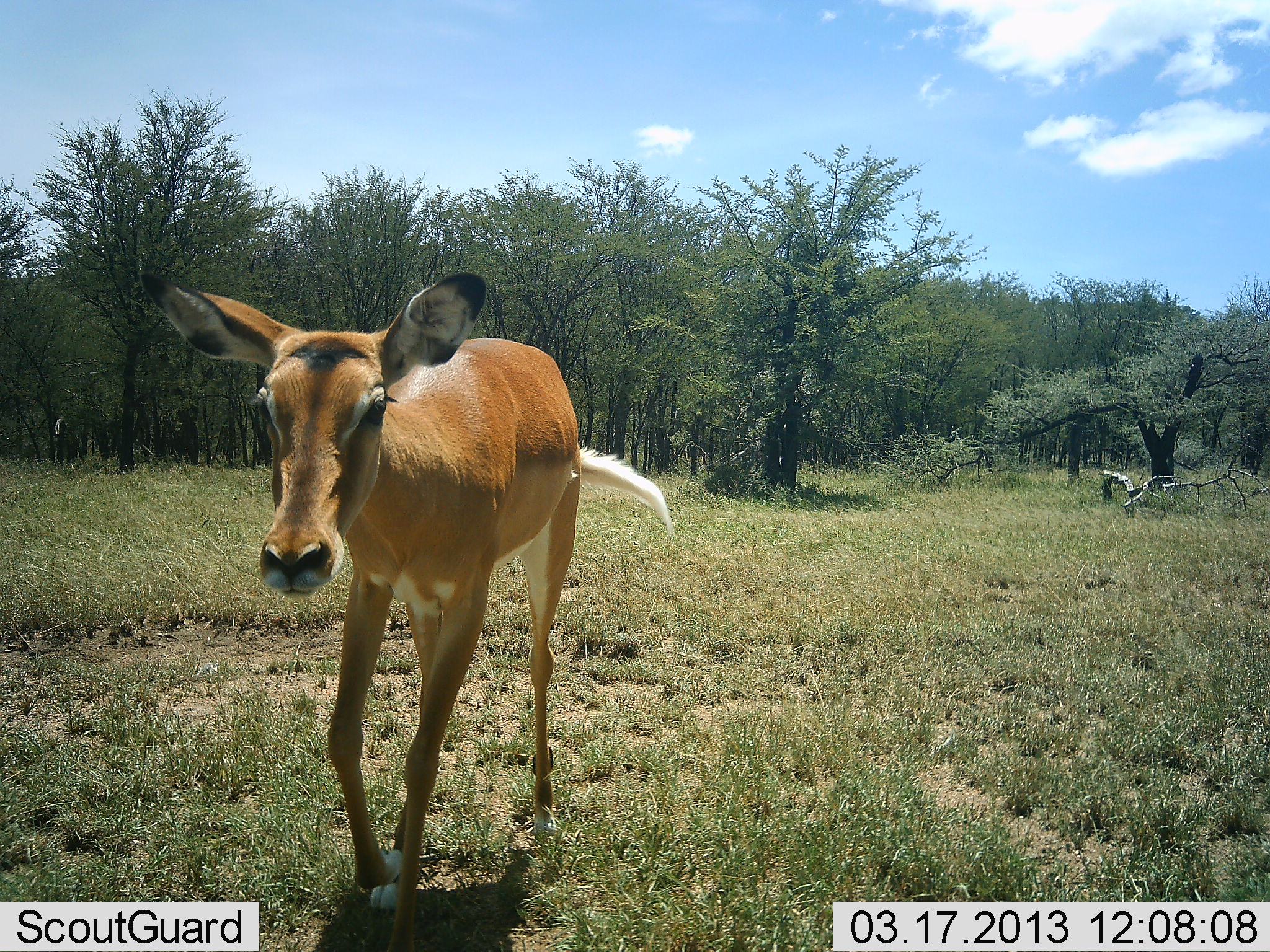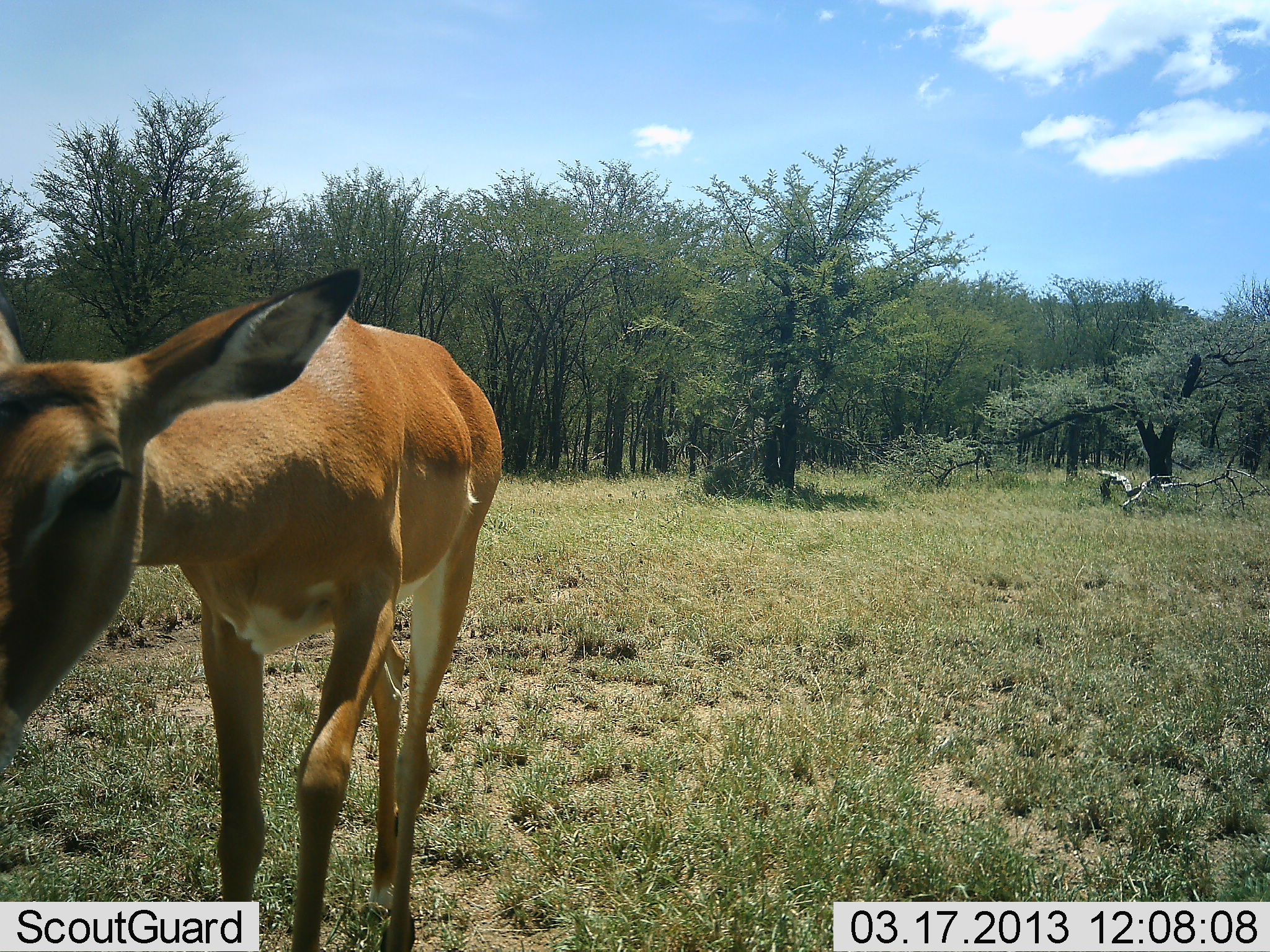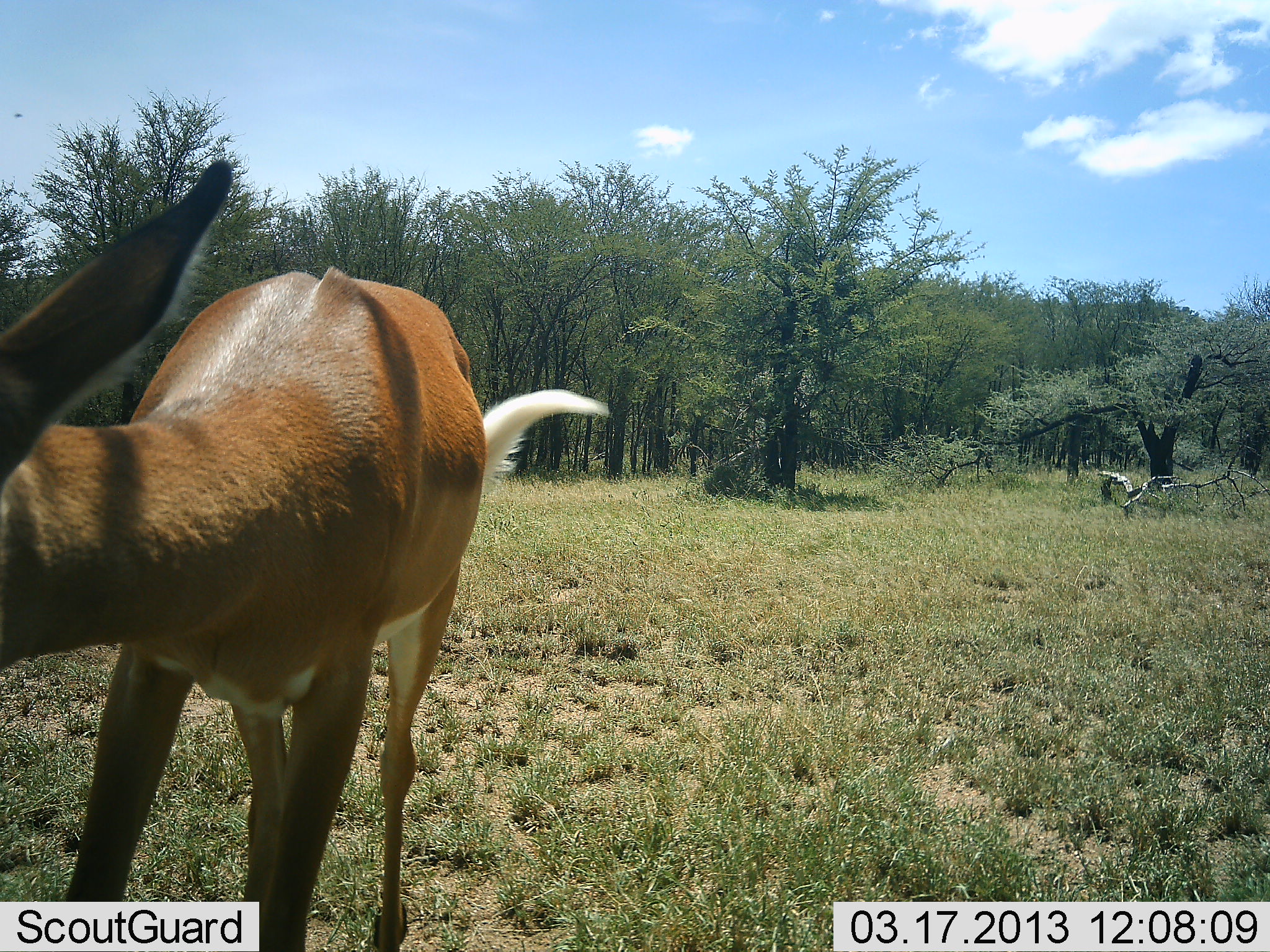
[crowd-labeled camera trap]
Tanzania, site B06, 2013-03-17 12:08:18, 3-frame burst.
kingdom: Animalia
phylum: Chordata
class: Mammalia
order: Artiodactyla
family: Bovidae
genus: Aepyceros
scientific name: Aepyceros melampus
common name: impala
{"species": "impala (Aepyceros melampus)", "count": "1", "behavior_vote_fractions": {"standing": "19%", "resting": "0%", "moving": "81%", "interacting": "0%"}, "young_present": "14%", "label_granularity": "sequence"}